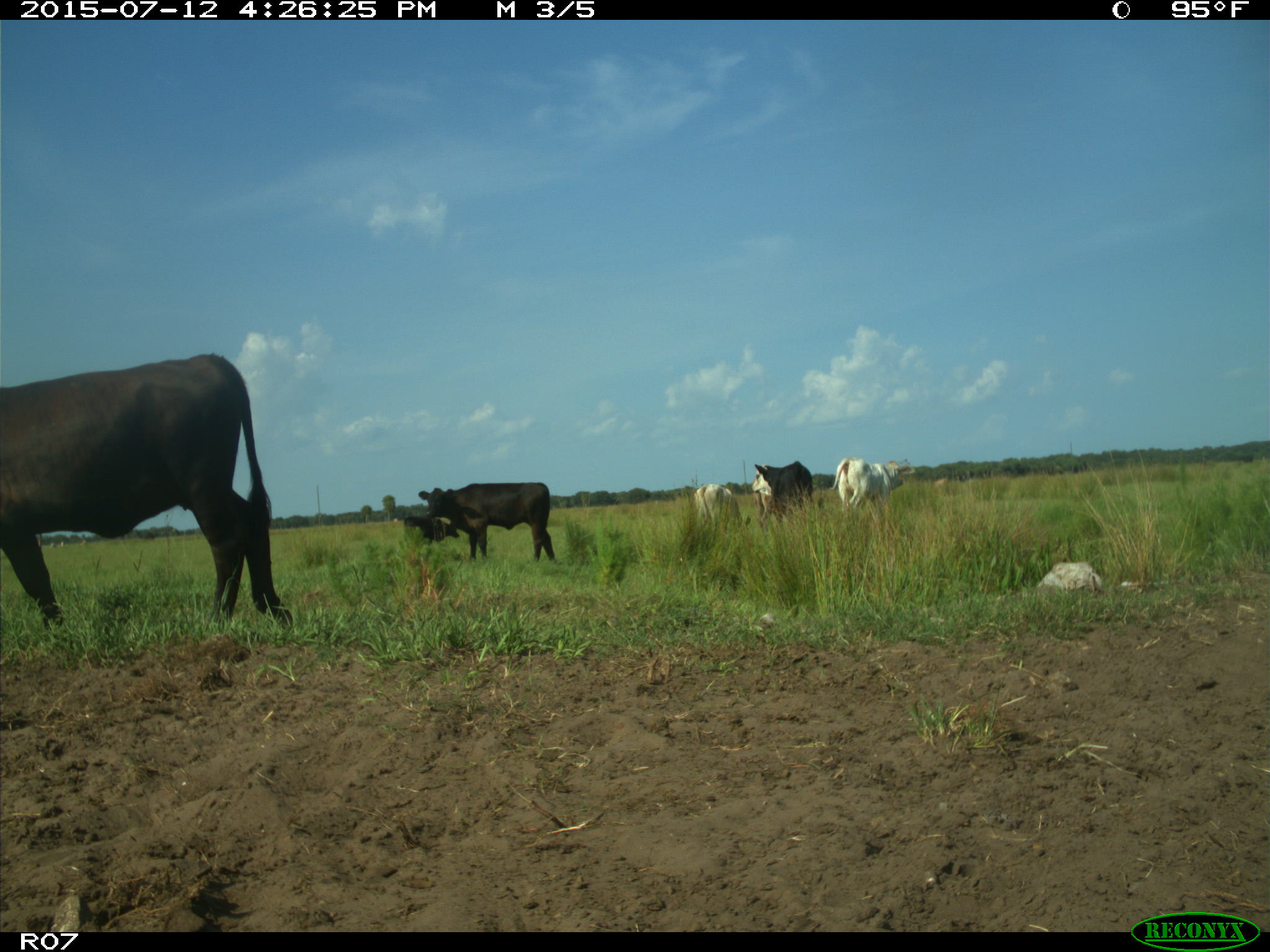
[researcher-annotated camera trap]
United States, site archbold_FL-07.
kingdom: Animalia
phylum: Chordata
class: Mammalia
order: Artiodactyla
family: Bovidae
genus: Bos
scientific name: Bos taurus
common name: domestic cow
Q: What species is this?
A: Bos taurus (domestic cow).